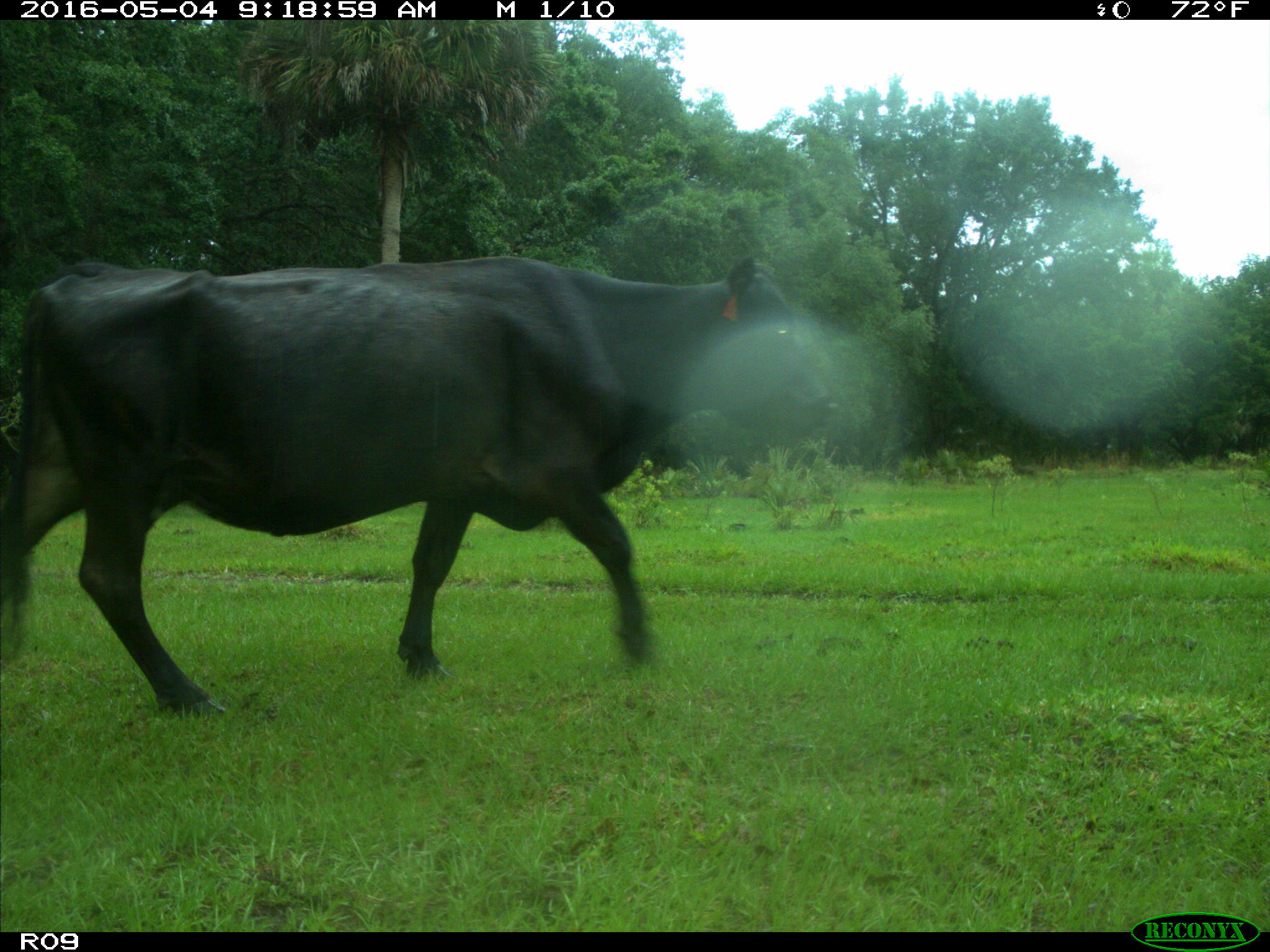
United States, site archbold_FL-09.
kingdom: Animalia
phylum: Chordata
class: Mammalia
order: Artiodactyla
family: Bovidae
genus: Bos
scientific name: Bos taurus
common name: domestic cow